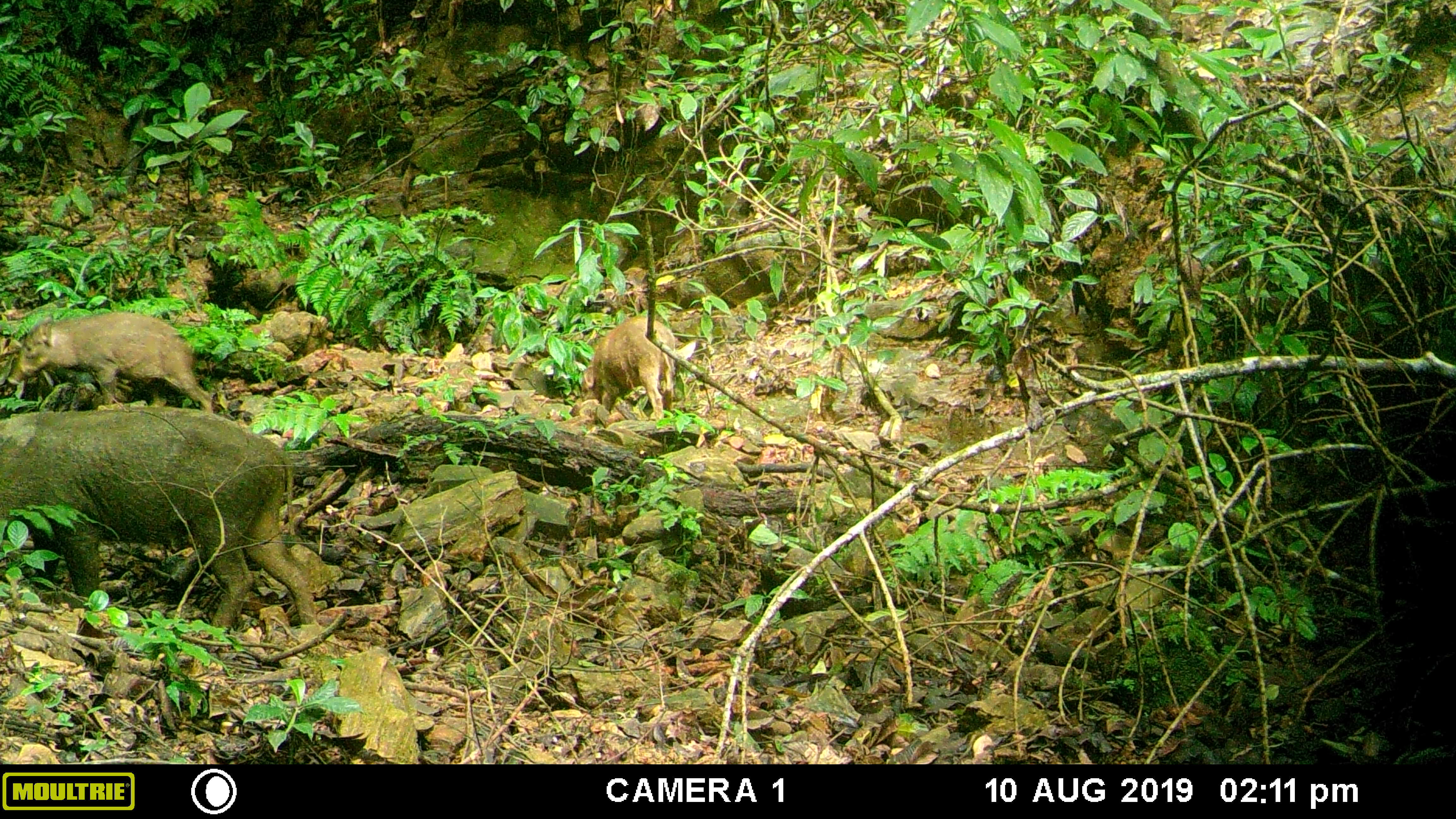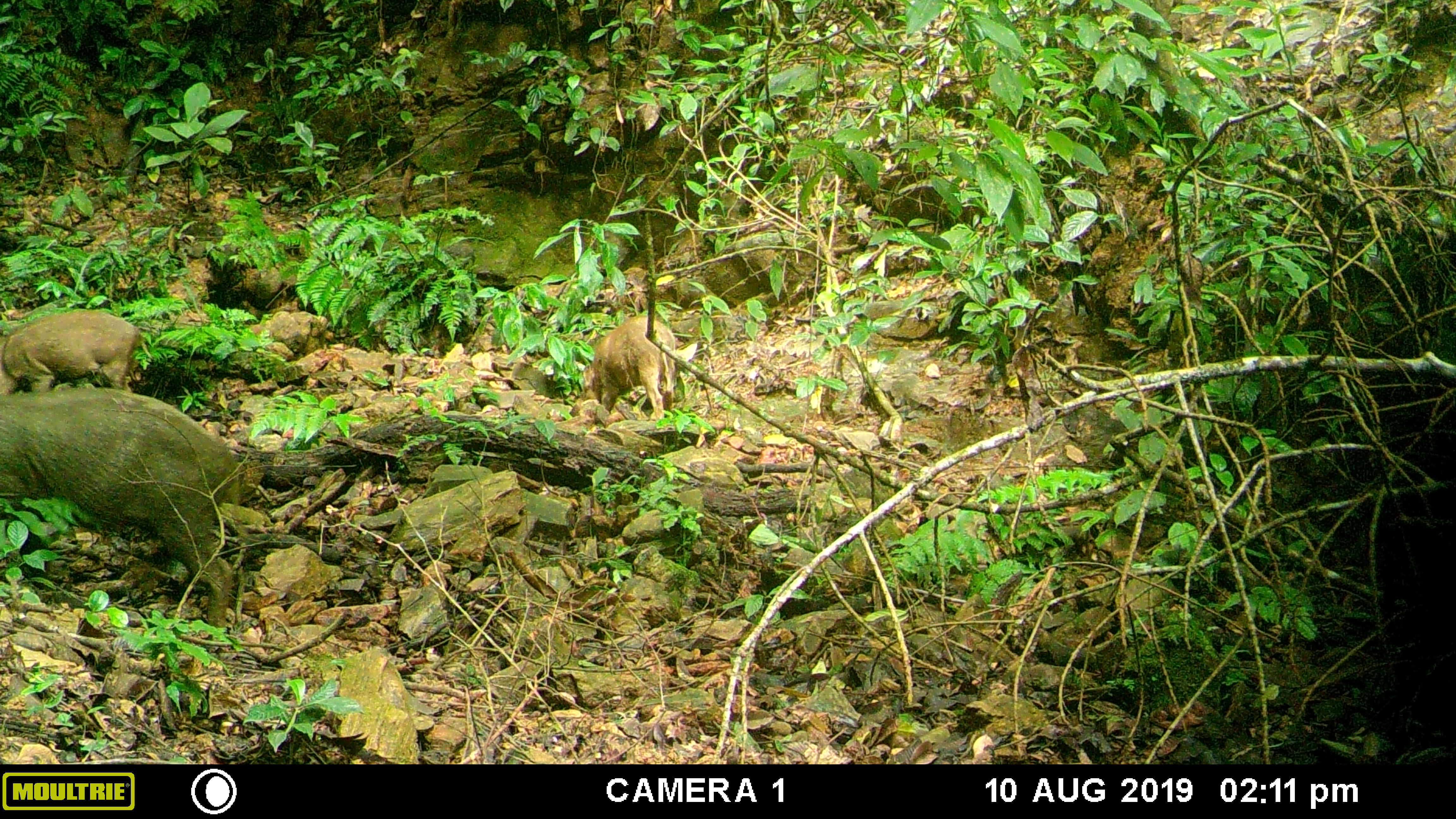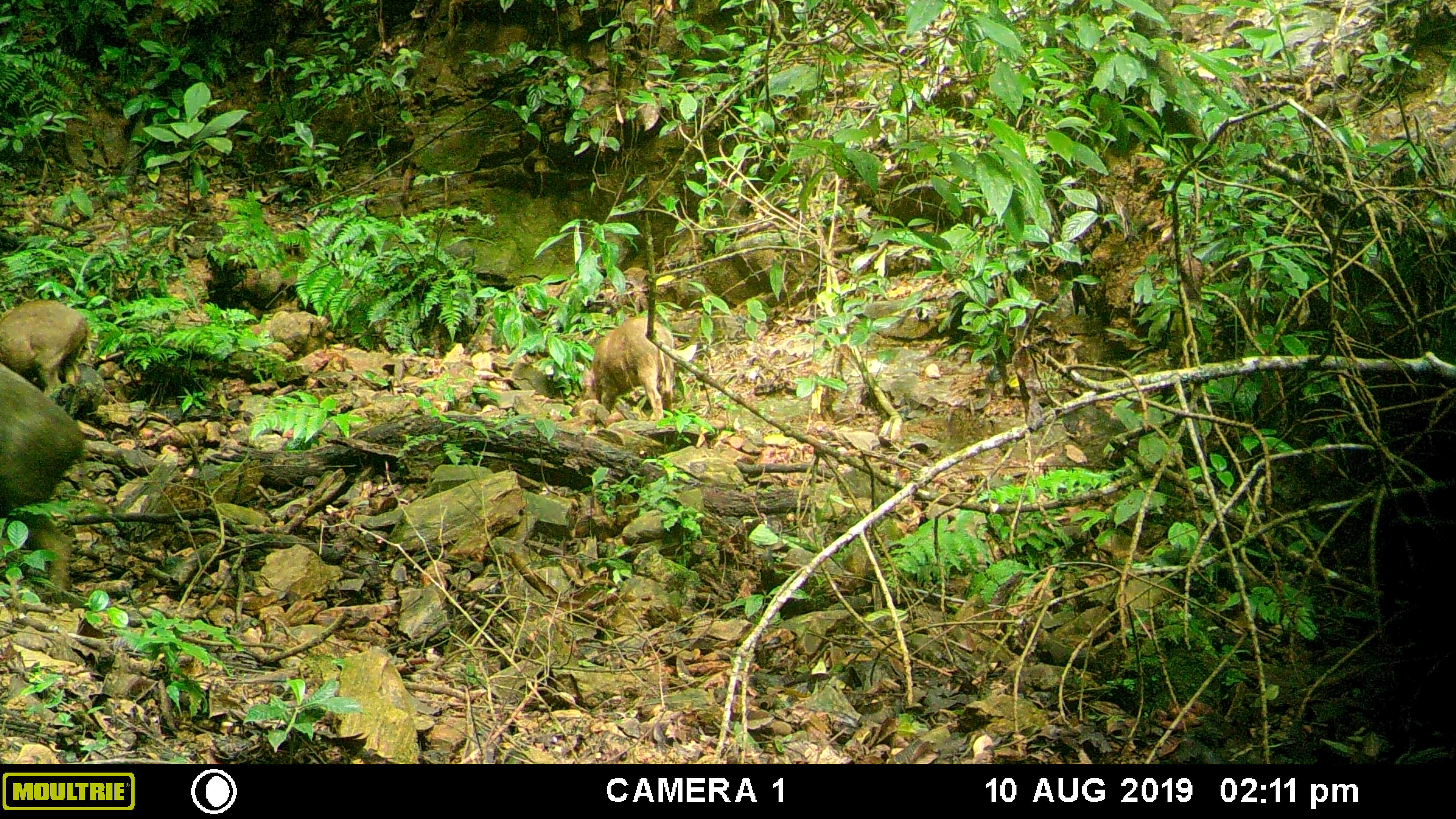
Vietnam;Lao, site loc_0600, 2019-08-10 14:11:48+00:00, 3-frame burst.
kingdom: Animalia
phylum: Chordata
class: Mammalia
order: Artiodactyla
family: Suidae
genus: Sus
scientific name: Sus scrofa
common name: eurasian wild pig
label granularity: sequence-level